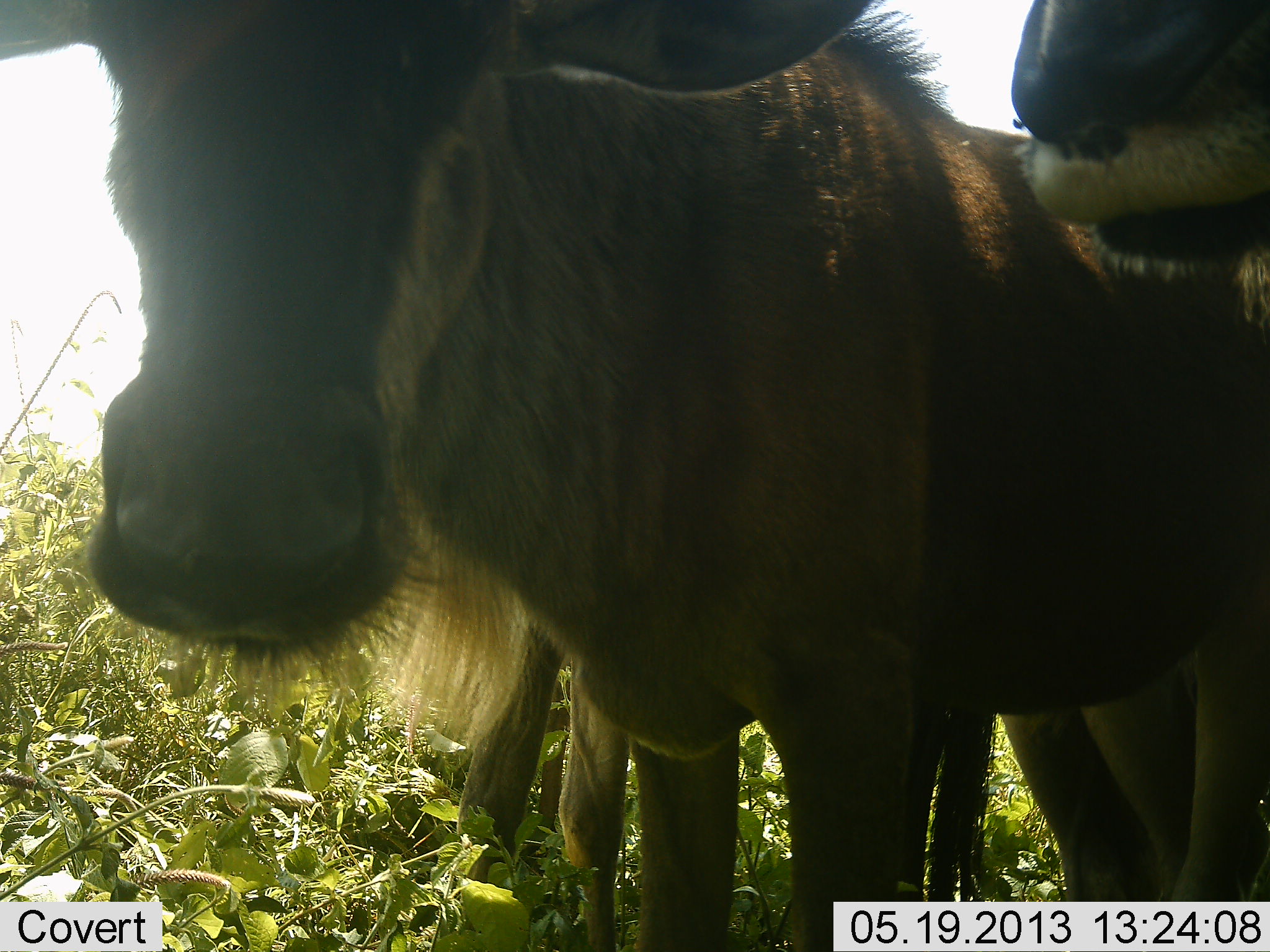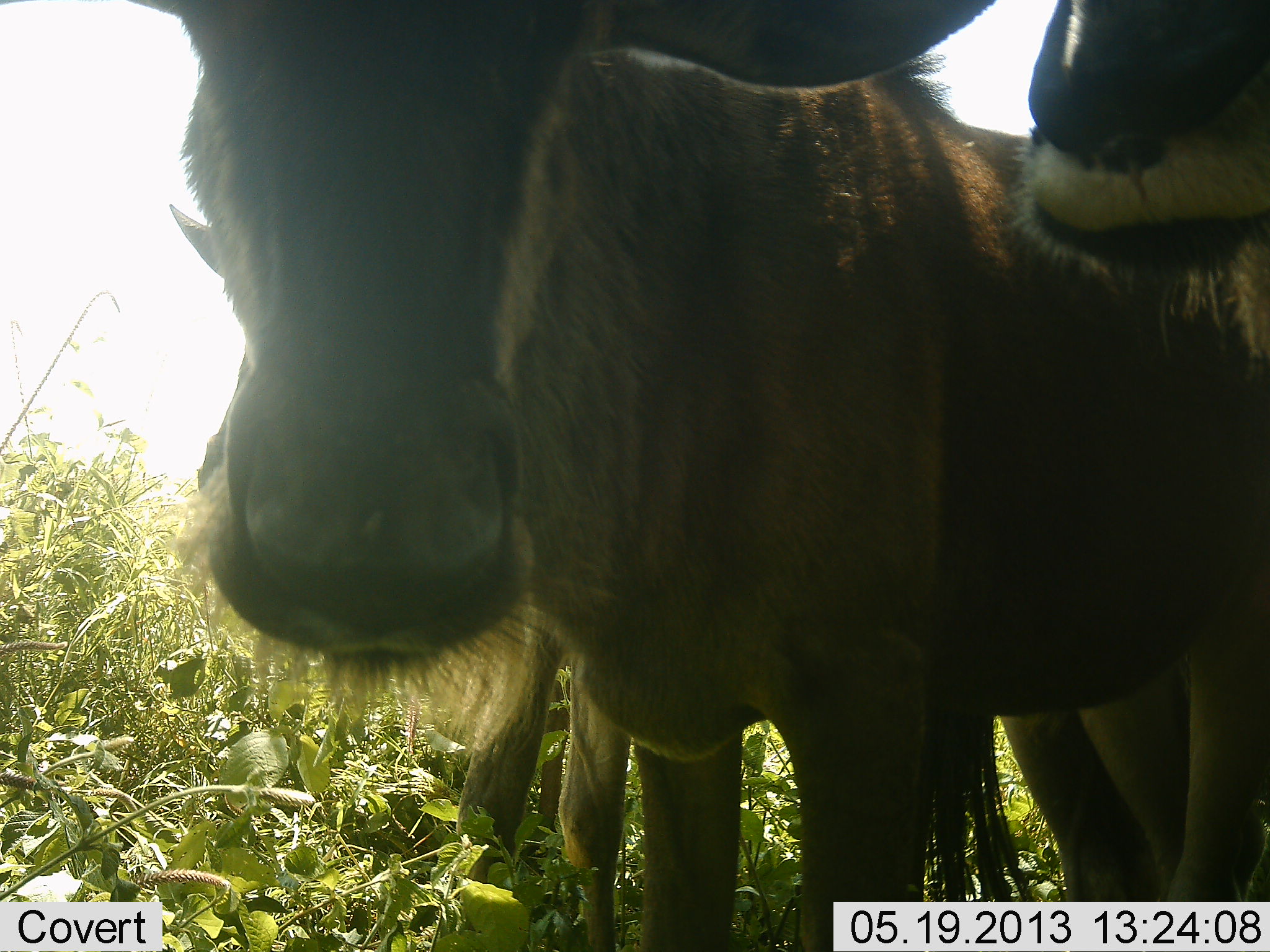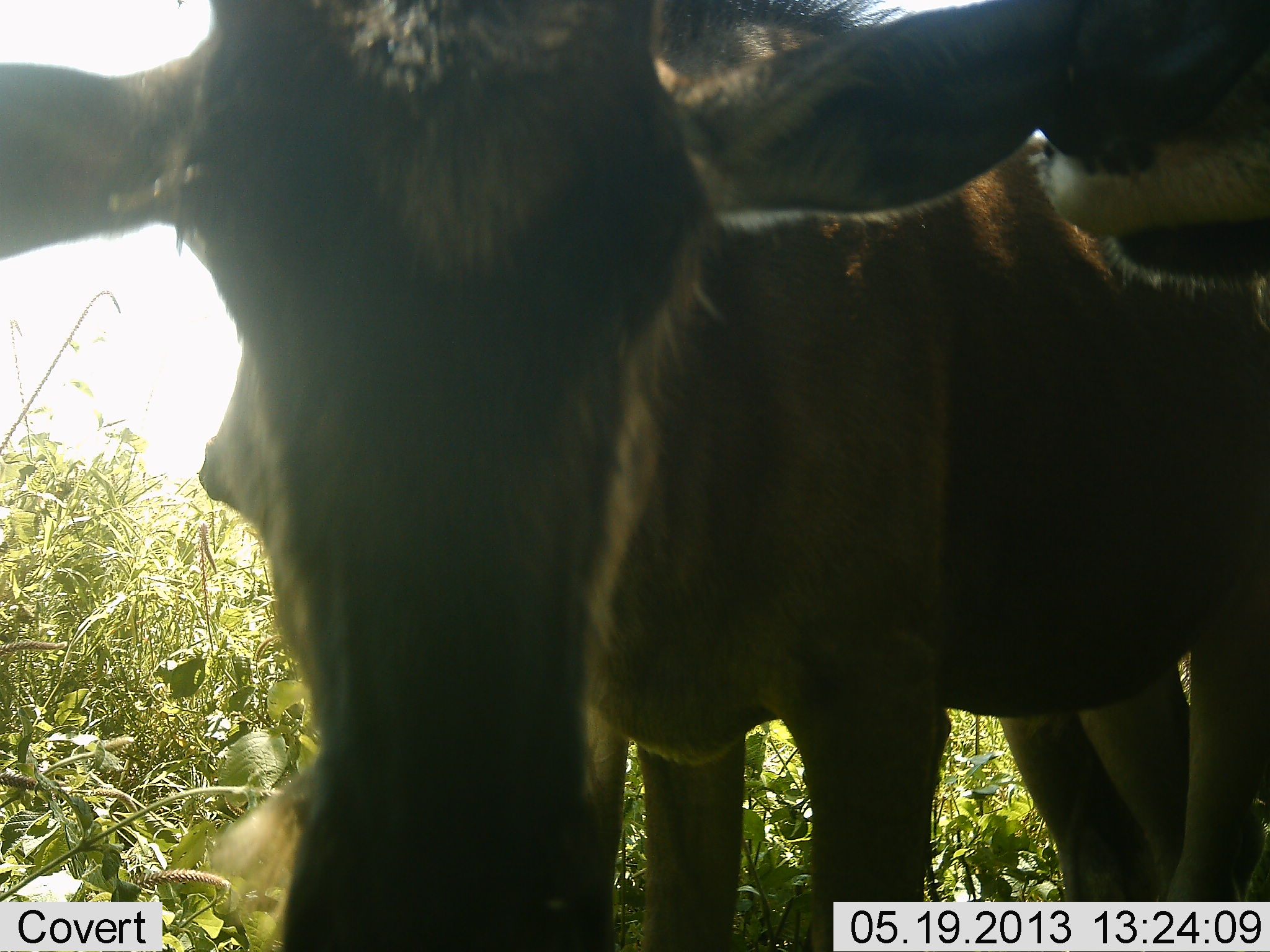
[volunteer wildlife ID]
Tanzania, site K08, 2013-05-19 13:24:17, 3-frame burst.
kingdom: Animalia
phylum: Chordata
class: Mammalia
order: Artiodactyla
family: Bovidae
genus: Connochaetes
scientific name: Connochaetes taurinus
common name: blue wildebeest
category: wildebeest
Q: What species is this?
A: Wildebeest (blue wildebeest) (Connochaetes taurinus).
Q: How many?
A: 3.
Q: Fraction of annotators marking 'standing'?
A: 92%.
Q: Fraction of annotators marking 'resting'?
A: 0%.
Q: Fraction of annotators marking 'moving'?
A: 0%.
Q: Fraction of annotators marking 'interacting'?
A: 12%.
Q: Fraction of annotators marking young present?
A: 8%.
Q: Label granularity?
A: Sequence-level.